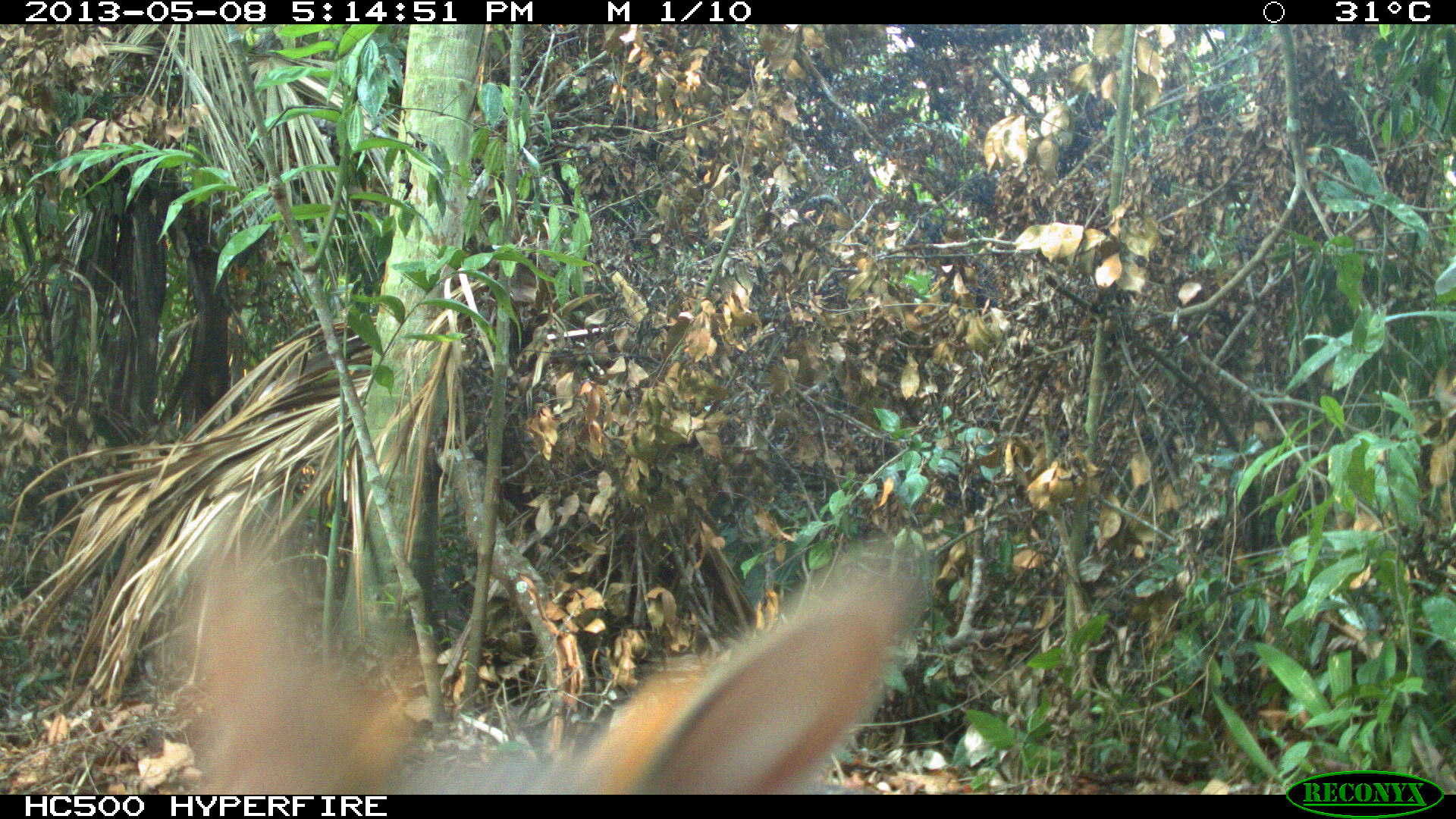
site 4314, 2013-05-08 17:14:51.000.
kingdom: Animalia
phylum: Chordata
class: Mammalia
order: Carnivora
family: Canidae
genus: Urocyon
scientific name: Urocyon cinereoargenteus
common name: gray fox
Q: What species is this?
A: Urocyon cinereoargenteus (gray fox).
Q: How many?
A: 1.